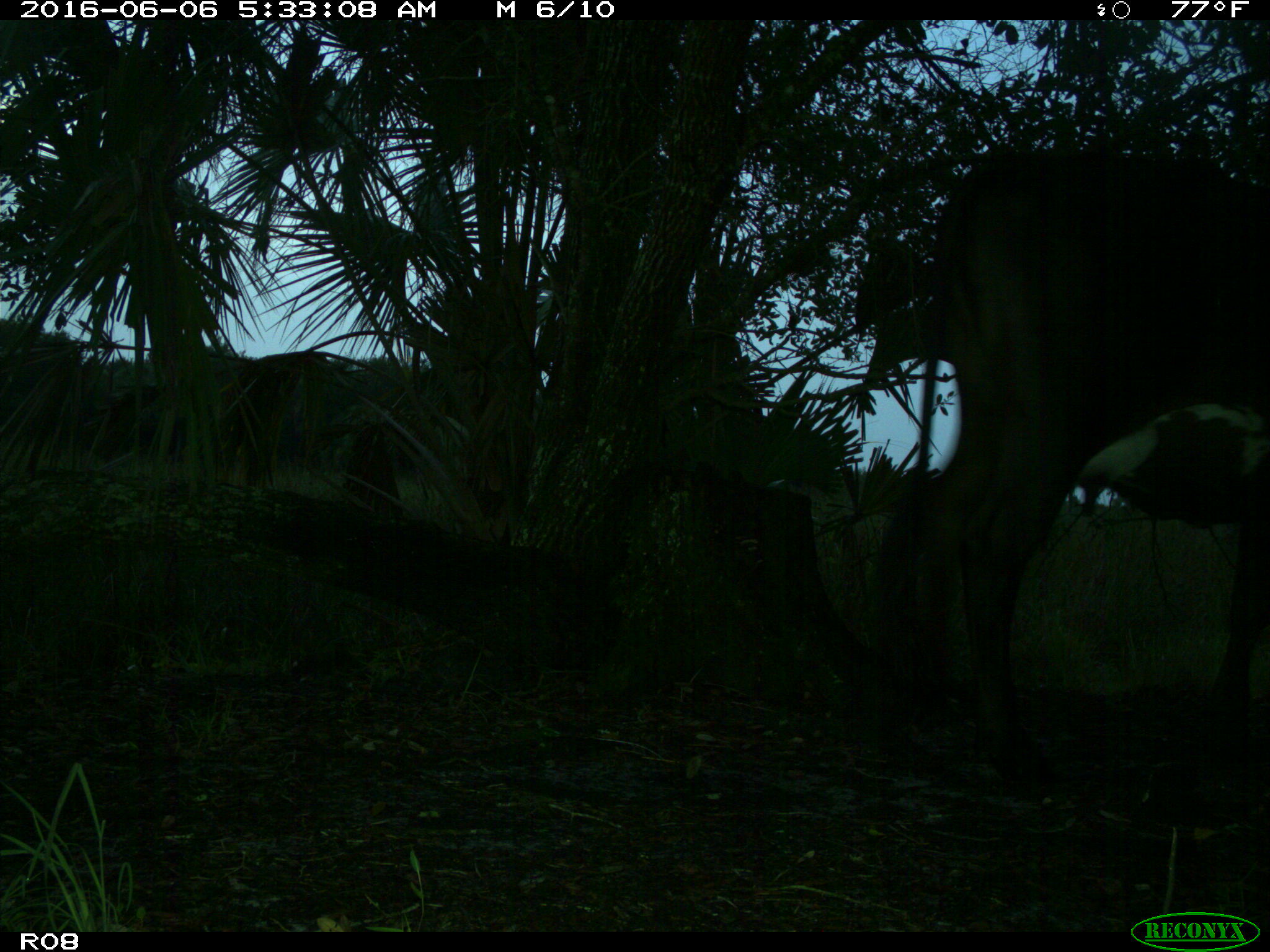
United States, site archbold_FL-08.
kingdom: Animalia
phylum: Chordata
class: Mammalia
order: Artiodactyla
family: Bovidae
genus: Bos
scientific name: Bos taurus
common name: domestic cow